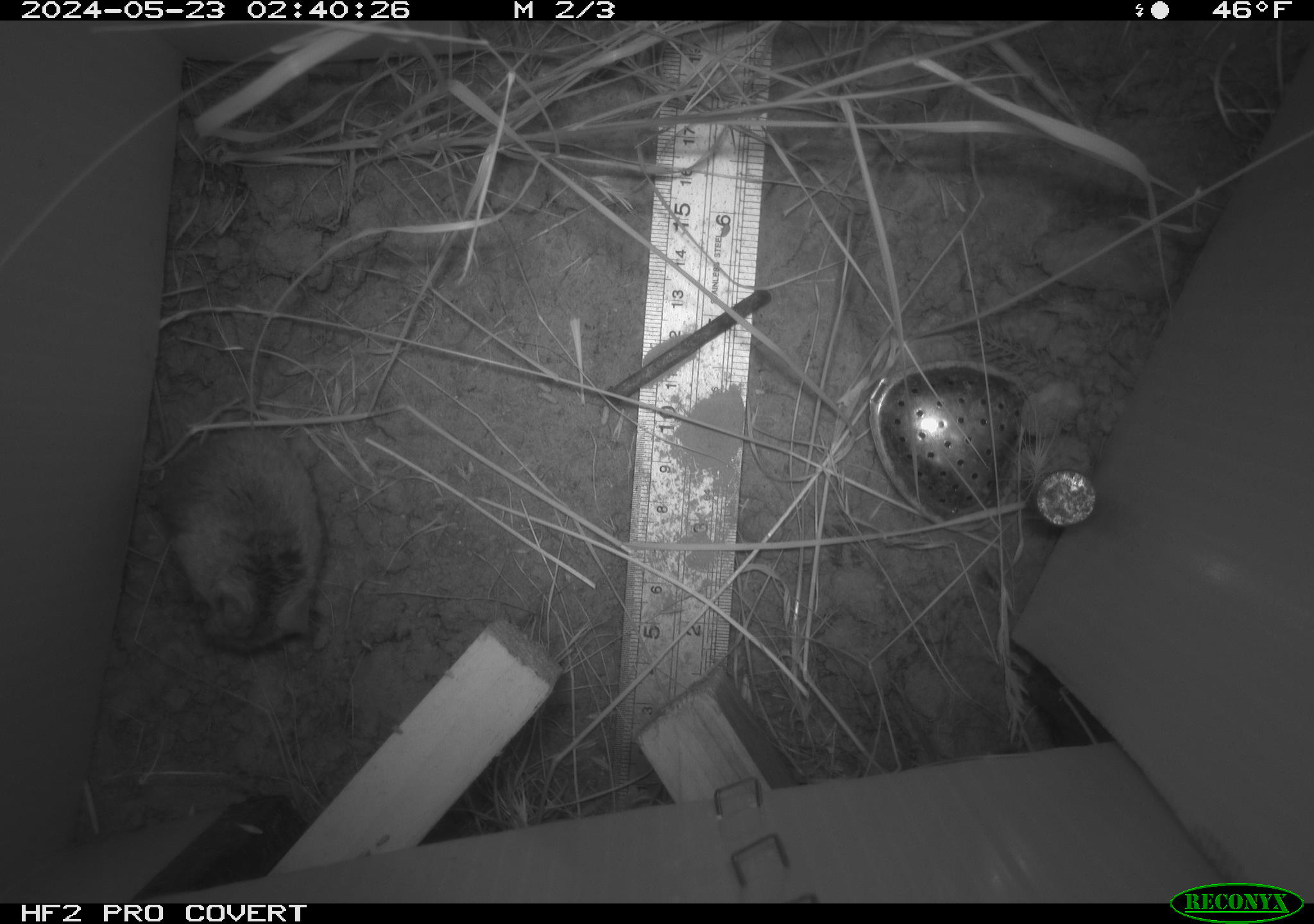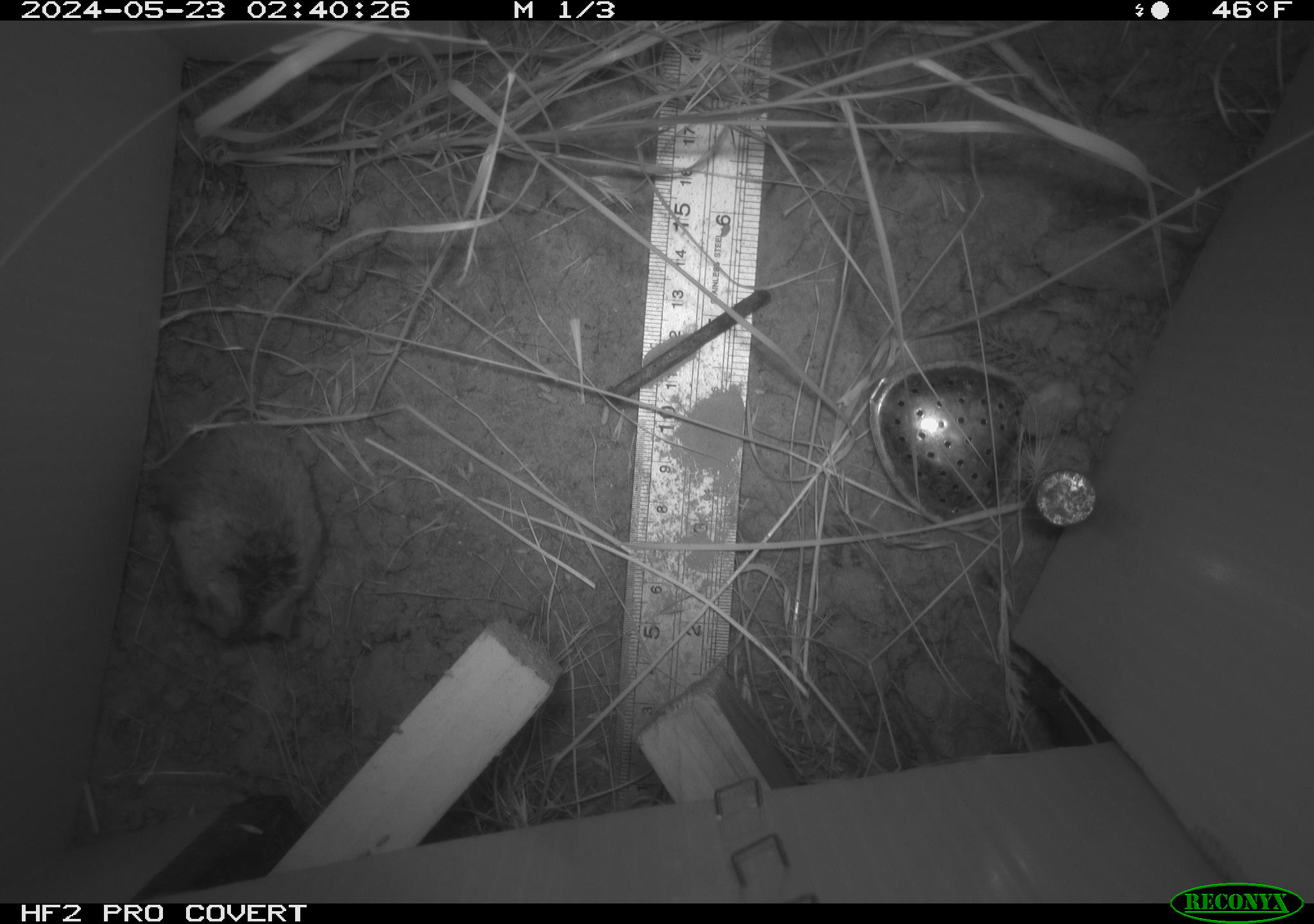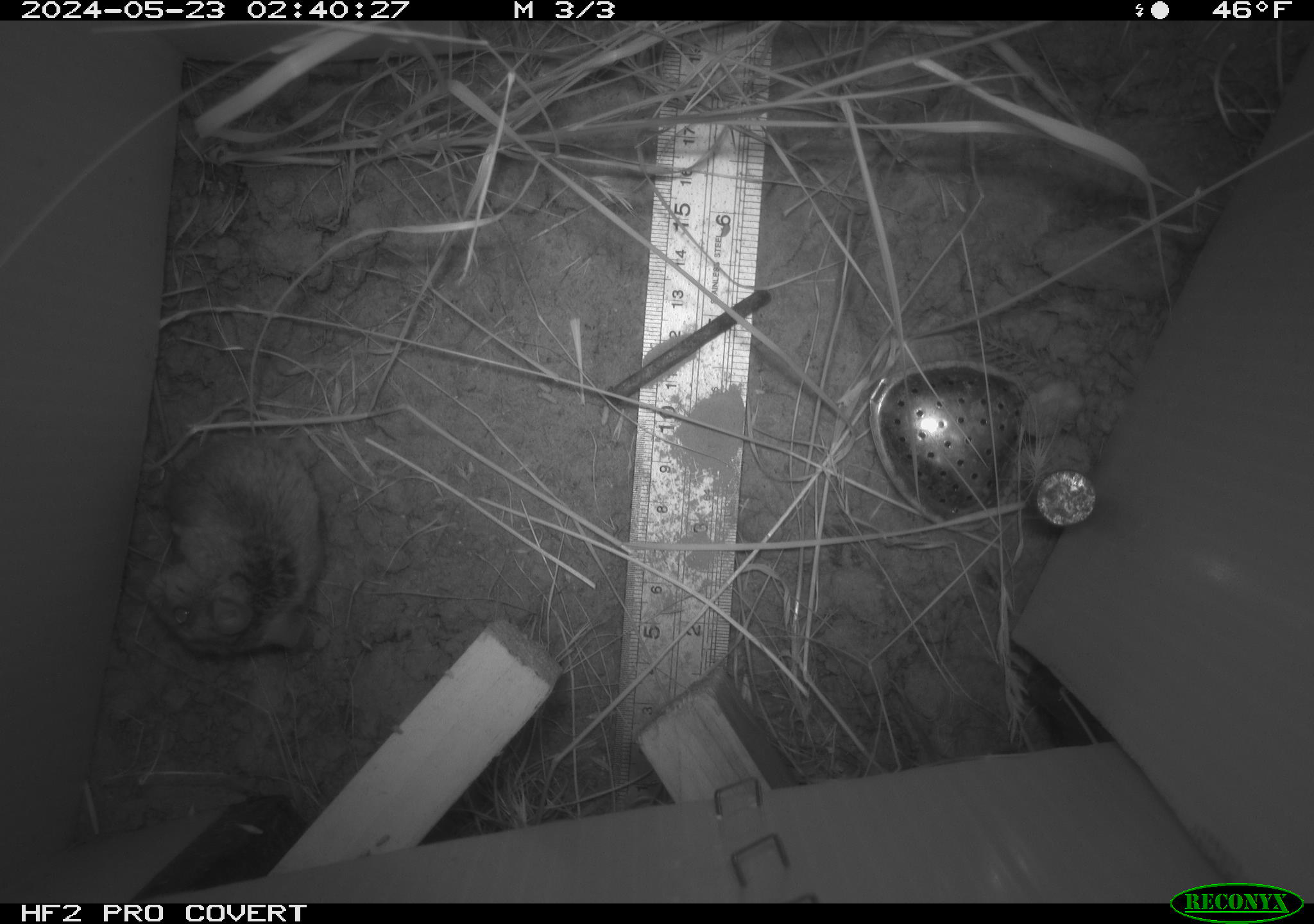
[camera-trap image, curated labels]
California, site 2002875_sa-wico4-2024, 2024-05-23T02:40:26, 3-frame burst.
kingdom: Animalia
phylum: Chordata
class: Mammalia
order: Rodentia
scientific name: Rodentia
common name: rodent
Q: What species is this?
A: Rodent (Rodentia).